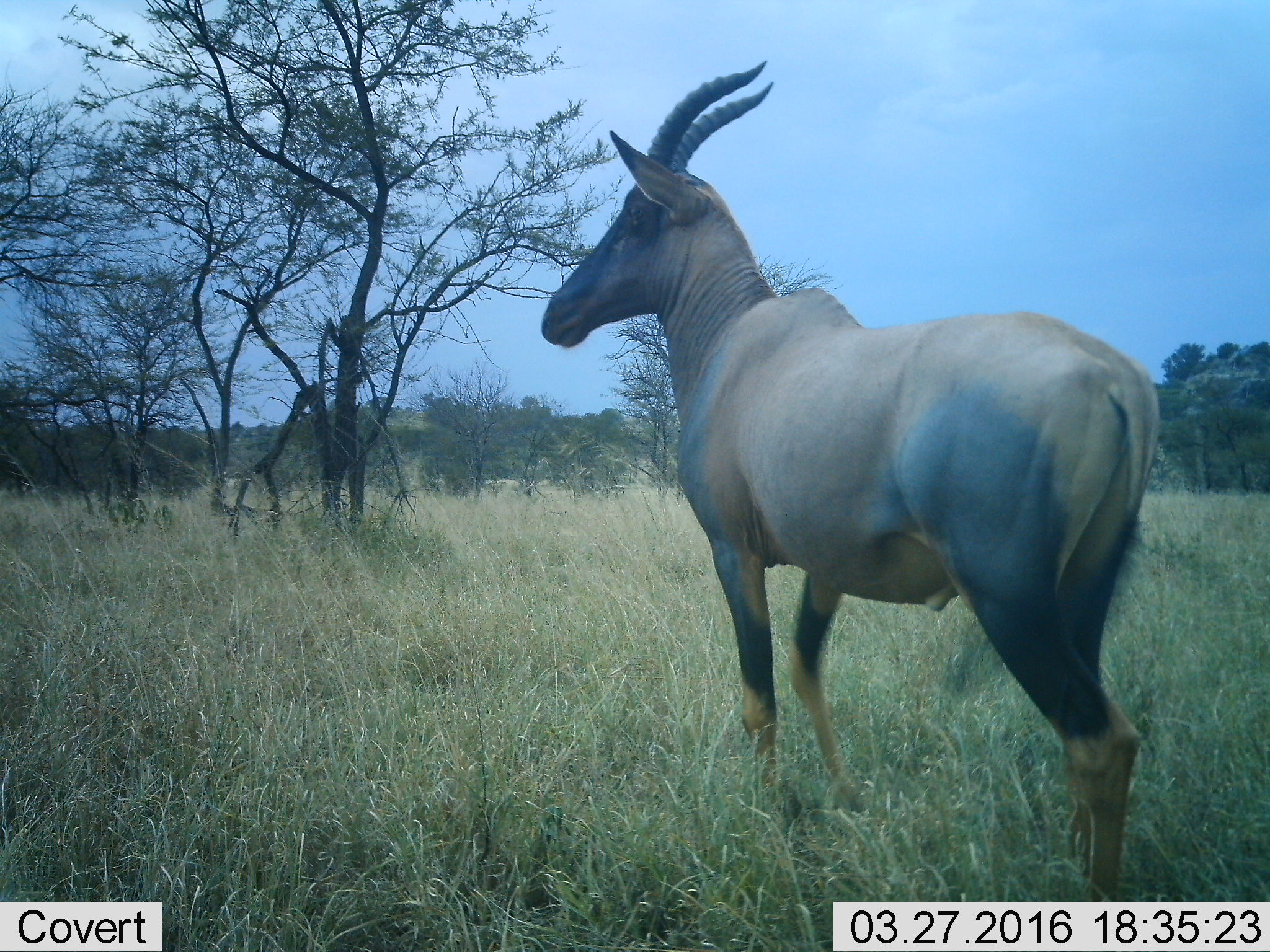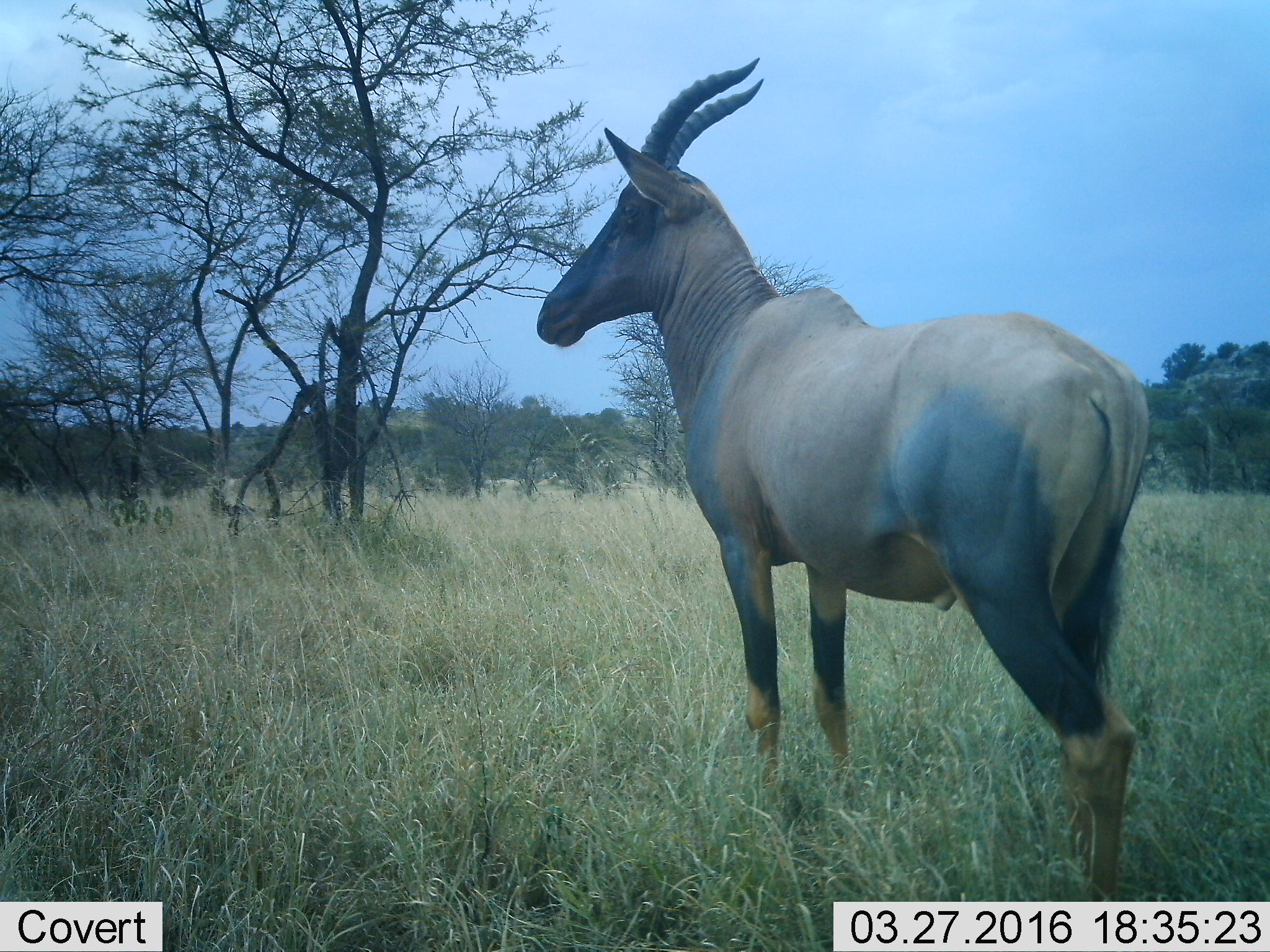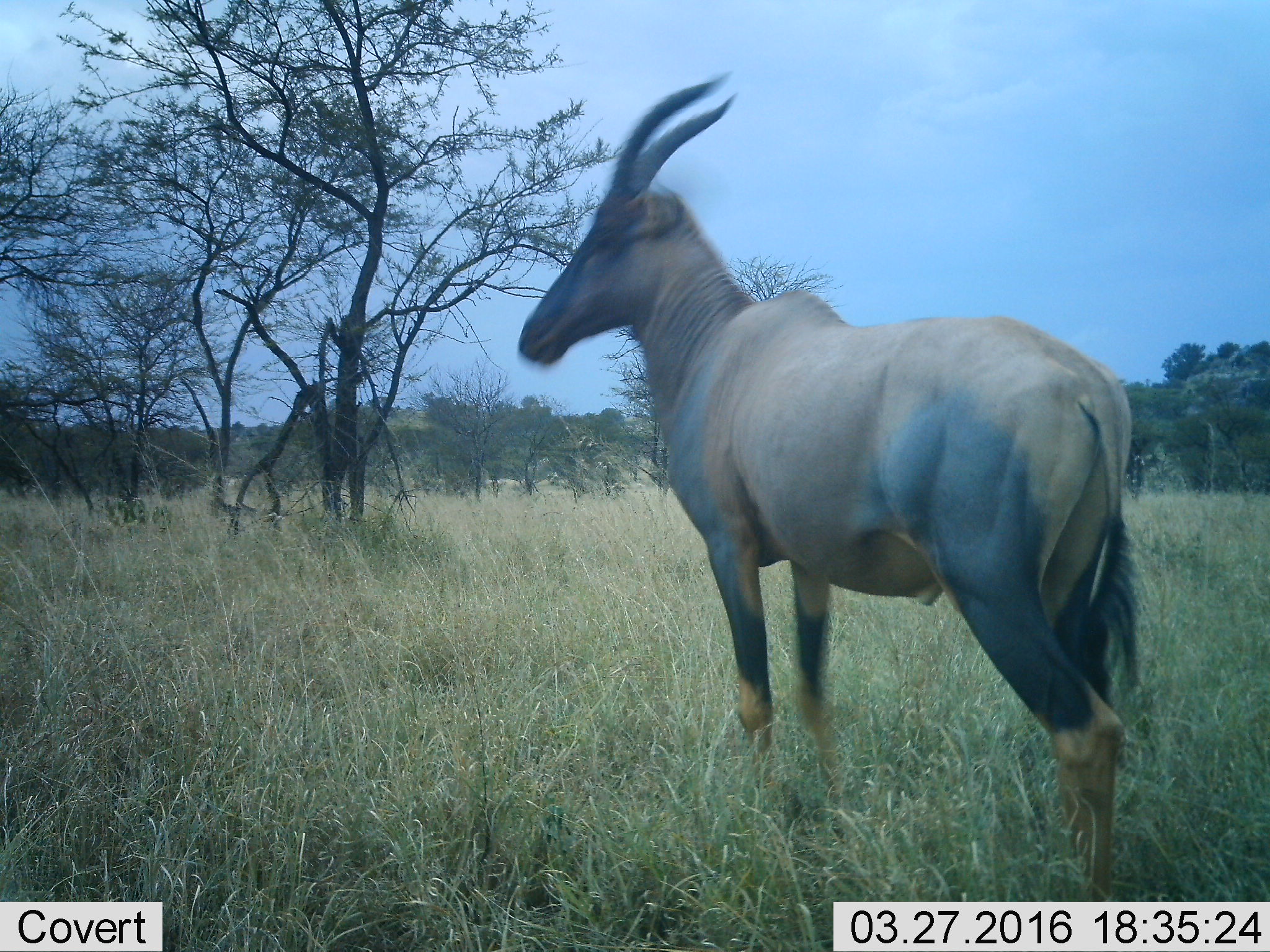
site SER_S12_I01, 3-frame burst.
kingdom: Animalia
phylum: Chordata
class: Mammalia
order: Artiodactyla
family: Bovidae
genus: Damaliscus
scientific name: Damaliscus lunatus jimela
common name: topi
Topi (Damaliscus lunatus jimela), count 1. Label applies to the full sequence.